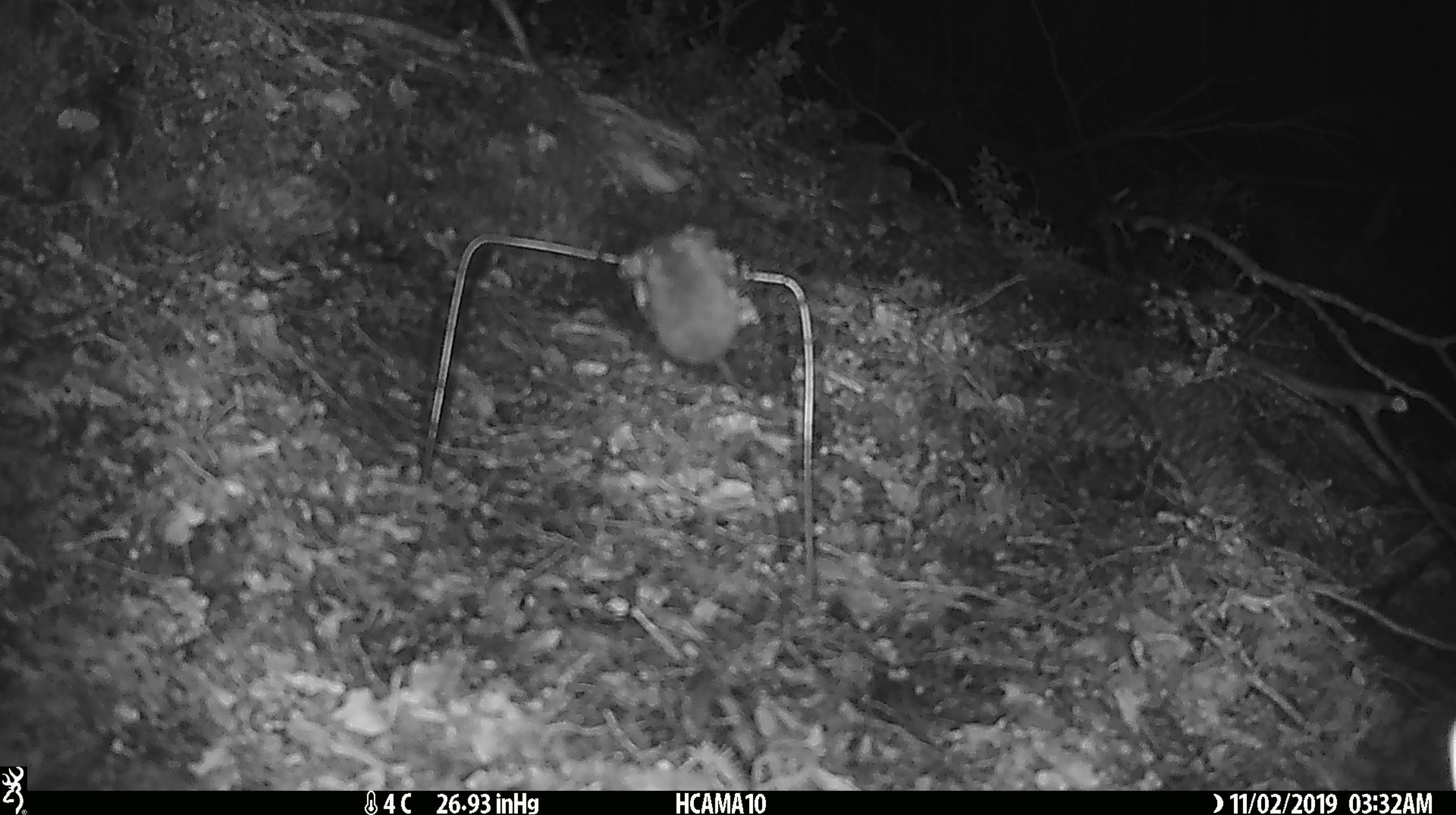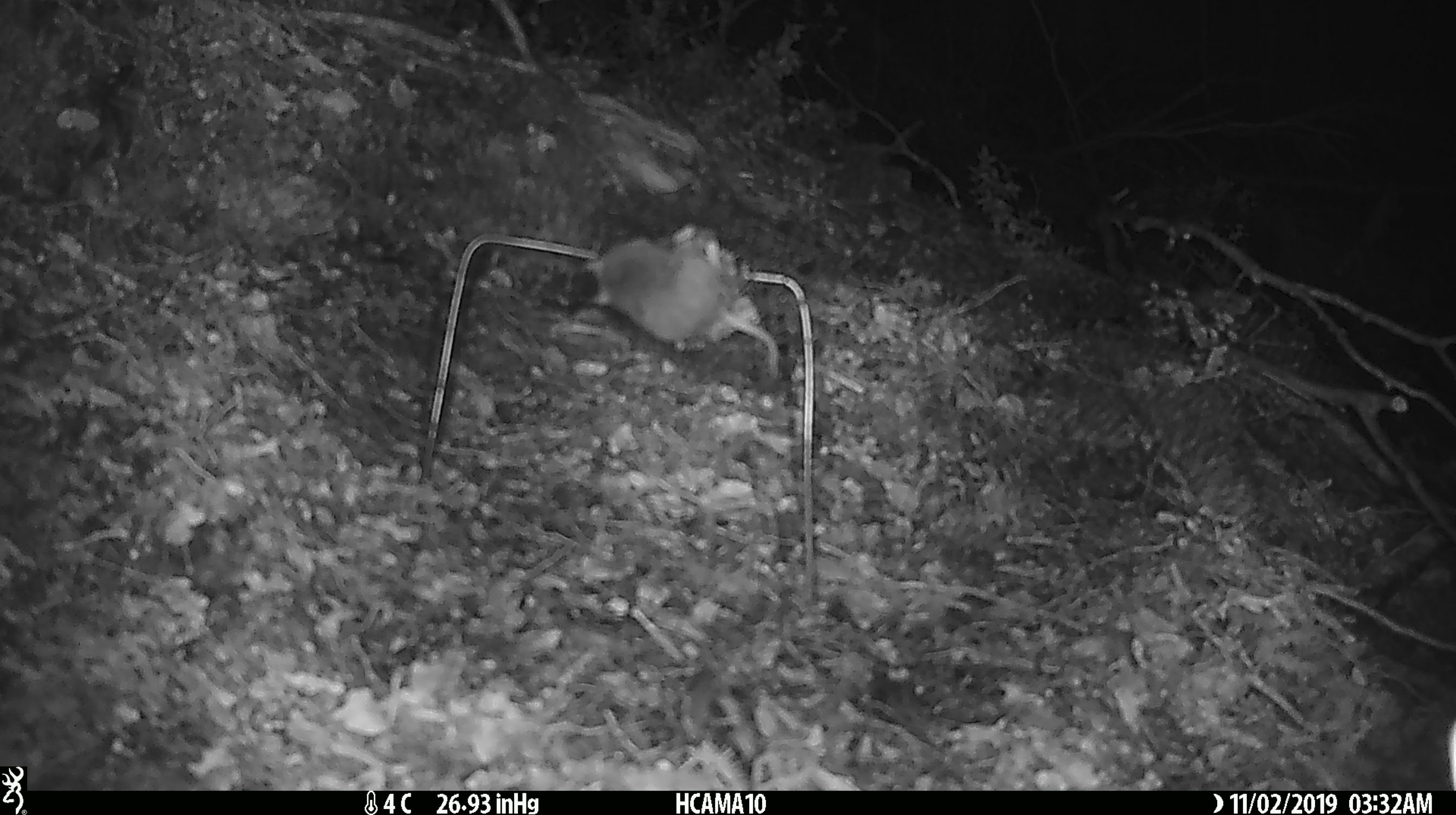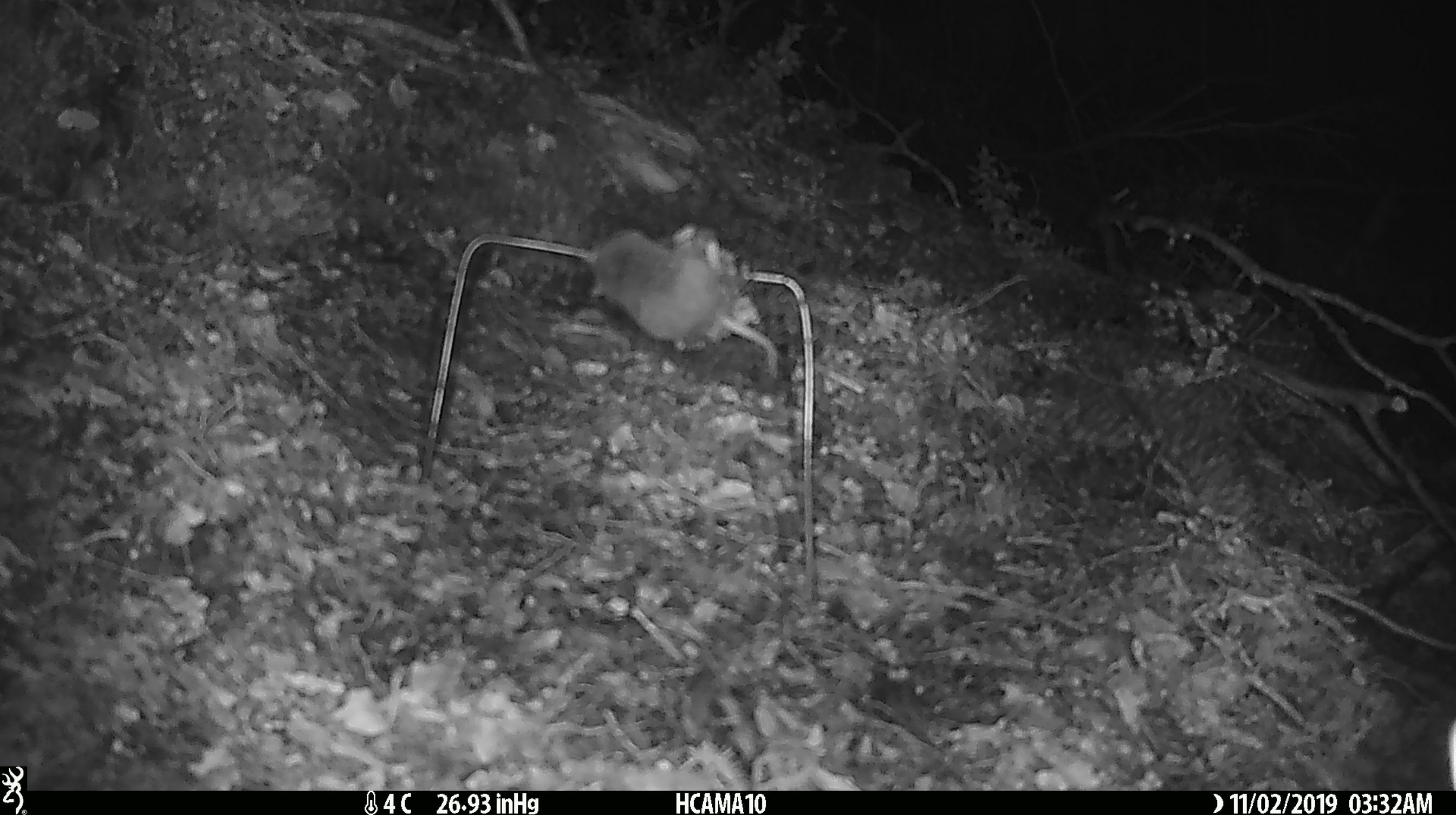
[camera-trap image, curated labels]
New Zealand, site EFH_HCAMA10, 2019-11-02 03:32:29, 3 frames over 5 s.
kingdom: Animalia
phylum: Chordata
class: Mammalia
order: Rodentia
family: Muridae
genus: Mus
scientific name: Mus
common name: mouse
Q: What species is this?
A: Mouse (Mus).